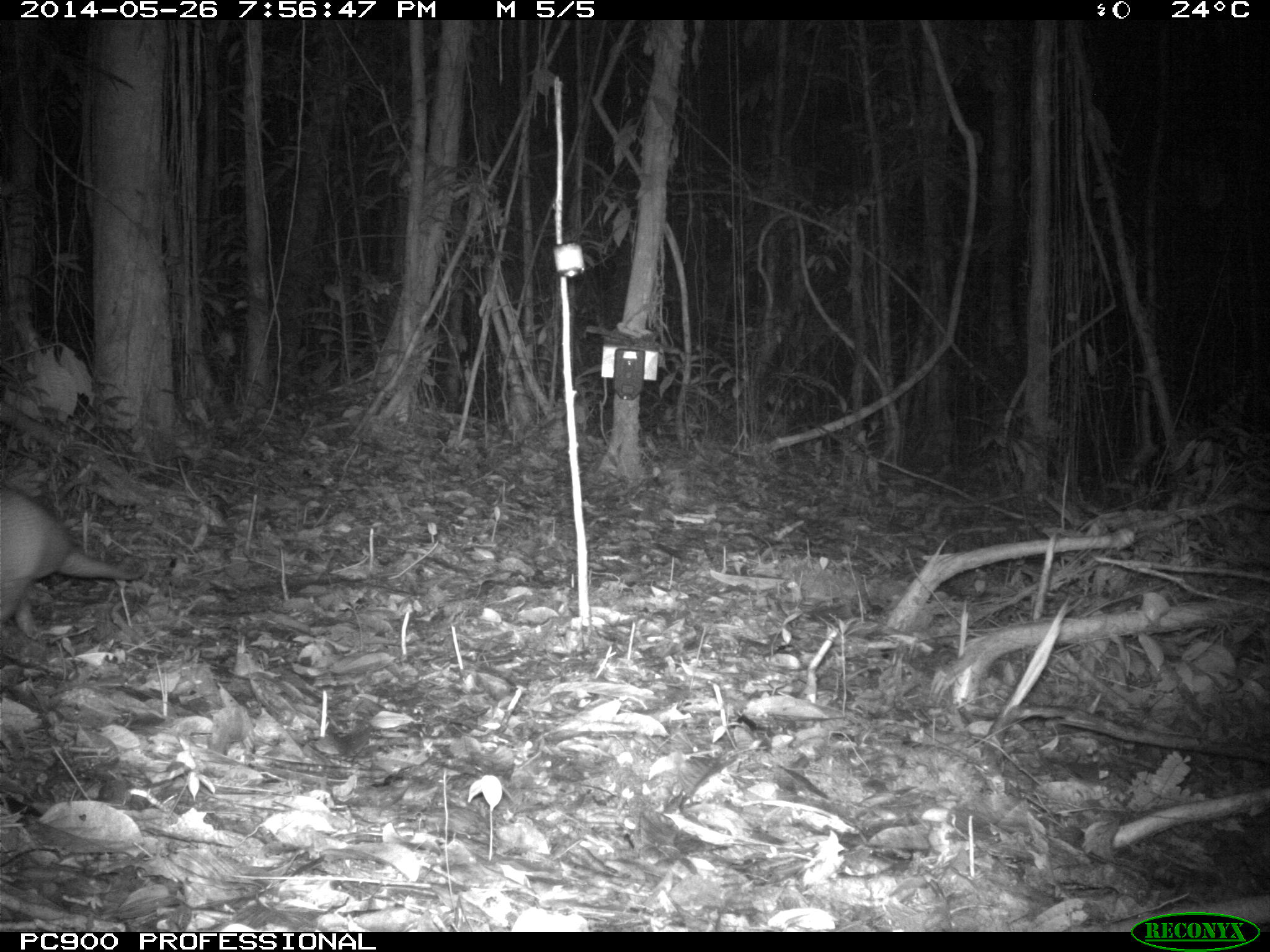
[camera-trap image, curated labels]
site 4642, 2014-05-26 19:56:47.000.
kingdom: Animalia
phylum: Chordata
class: Mammalia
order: Cingulata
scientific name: Cingulata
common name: armadillo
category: unknown armadillo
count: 1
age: adult